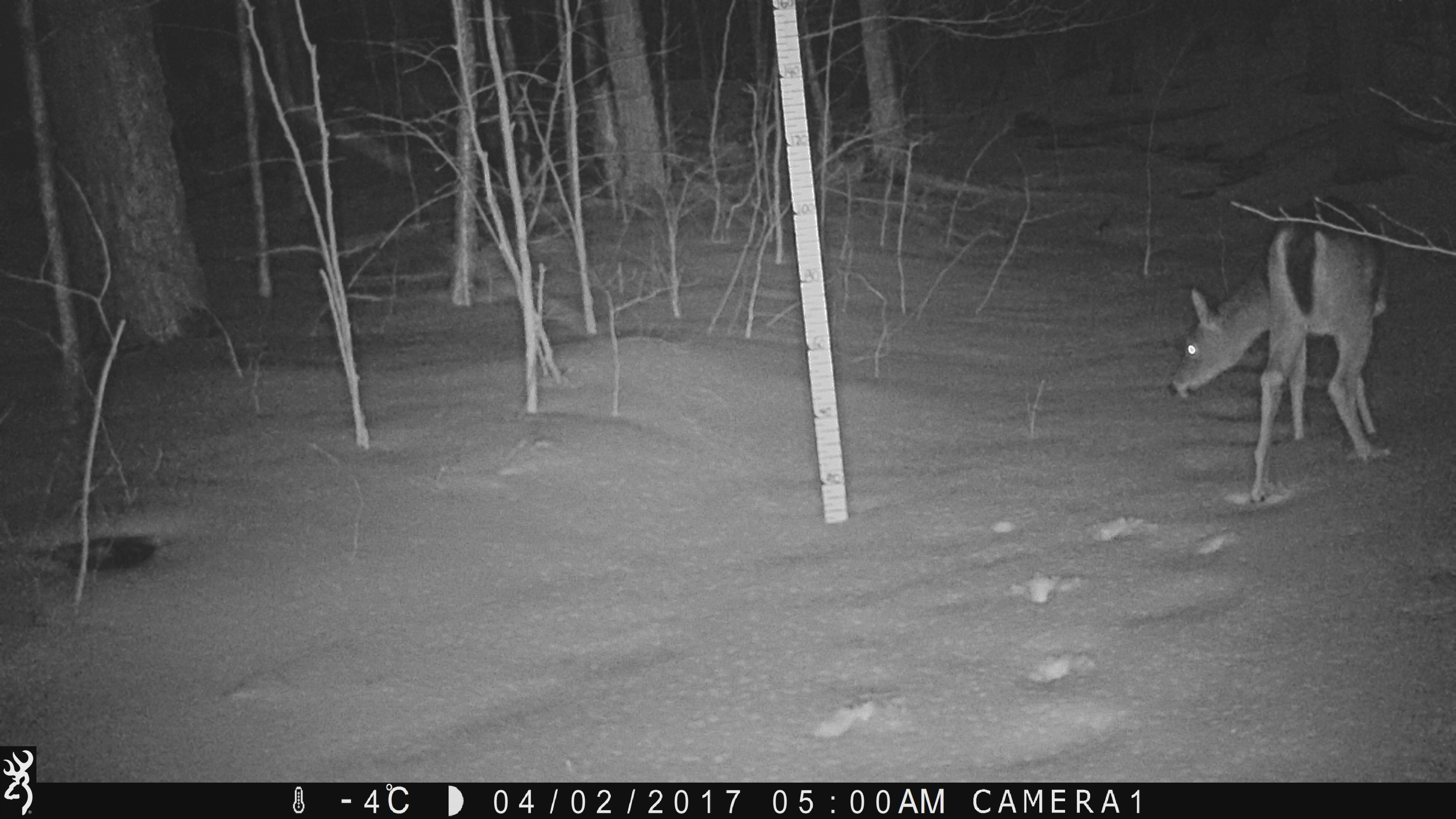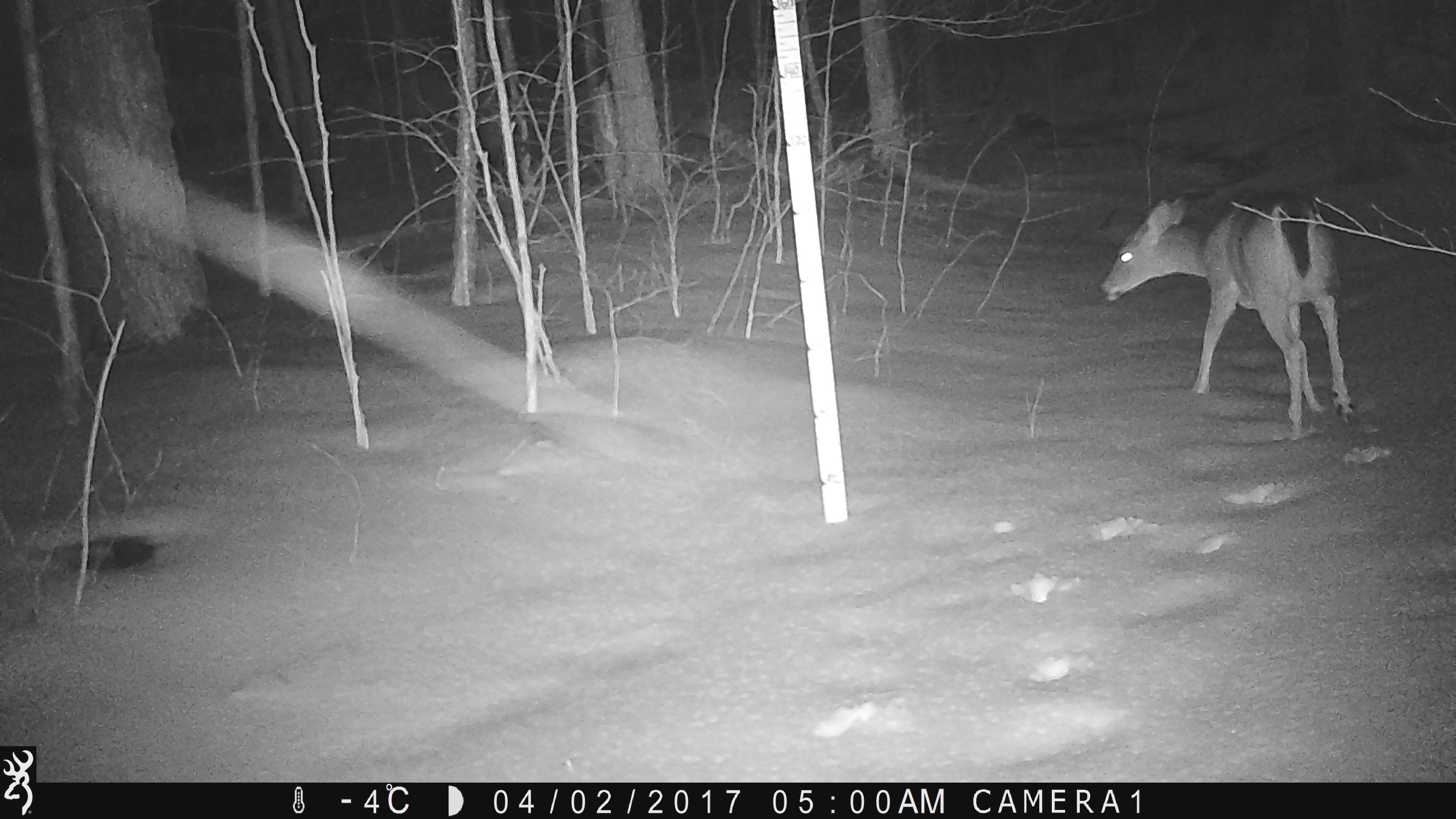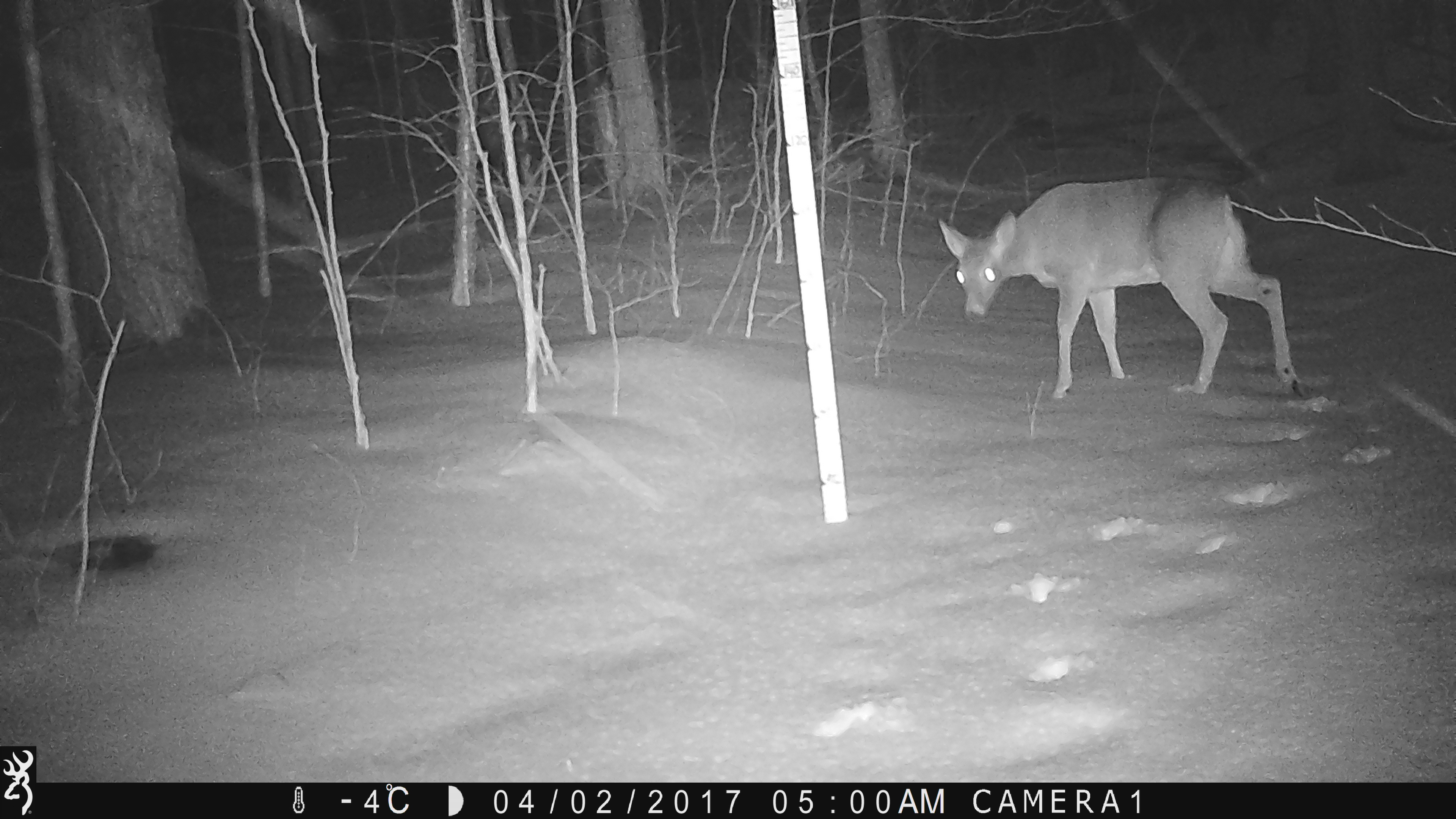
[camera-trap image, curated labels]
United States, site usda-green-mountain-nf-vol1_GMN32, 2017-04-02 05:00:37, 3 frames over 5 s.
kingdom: Animalia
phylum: Chordata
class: Mammalia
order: Artiodactyla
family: Cervidae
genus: Odocoileus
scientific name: Odocoileus virginianus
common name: white-tailed deer